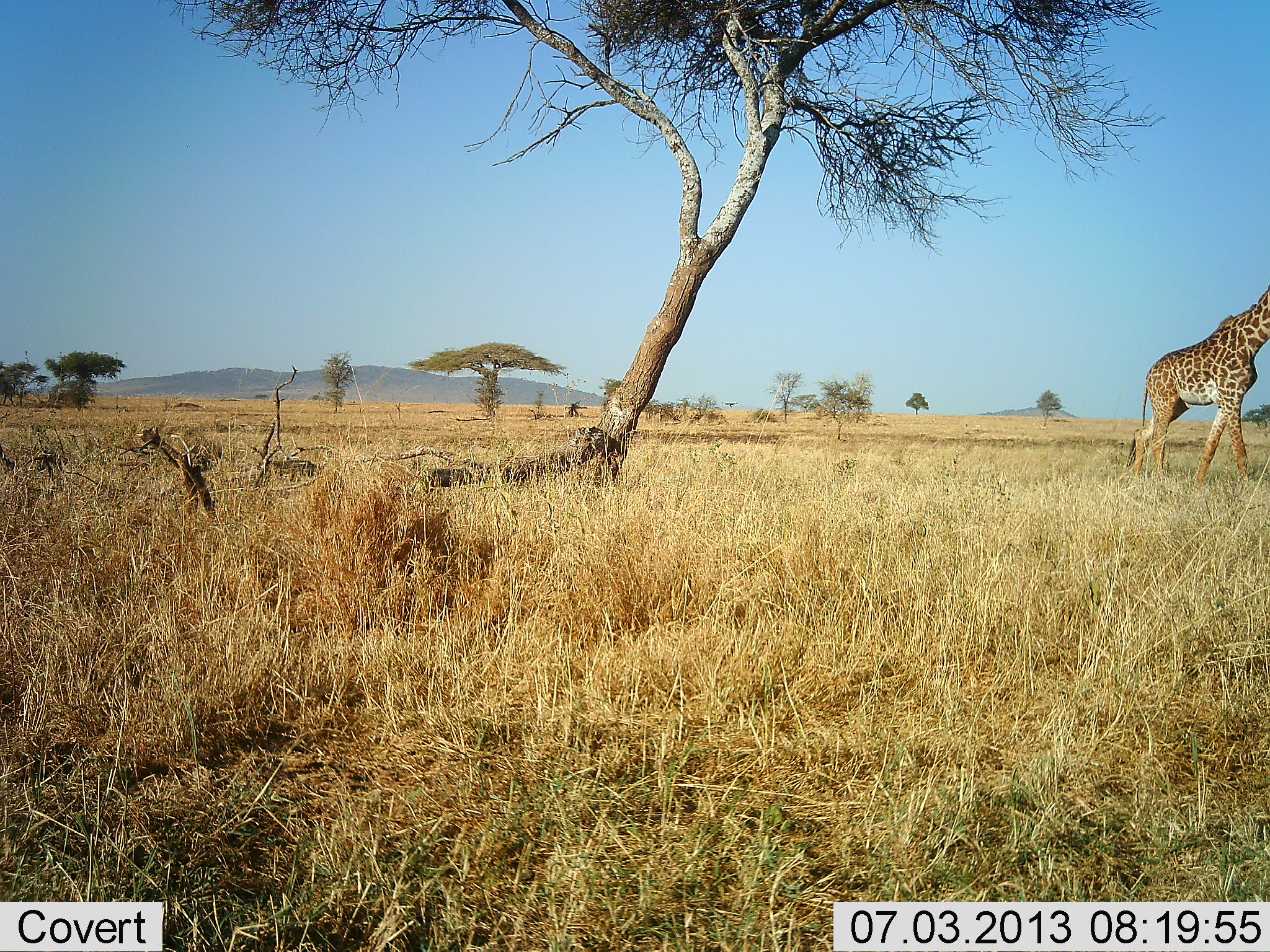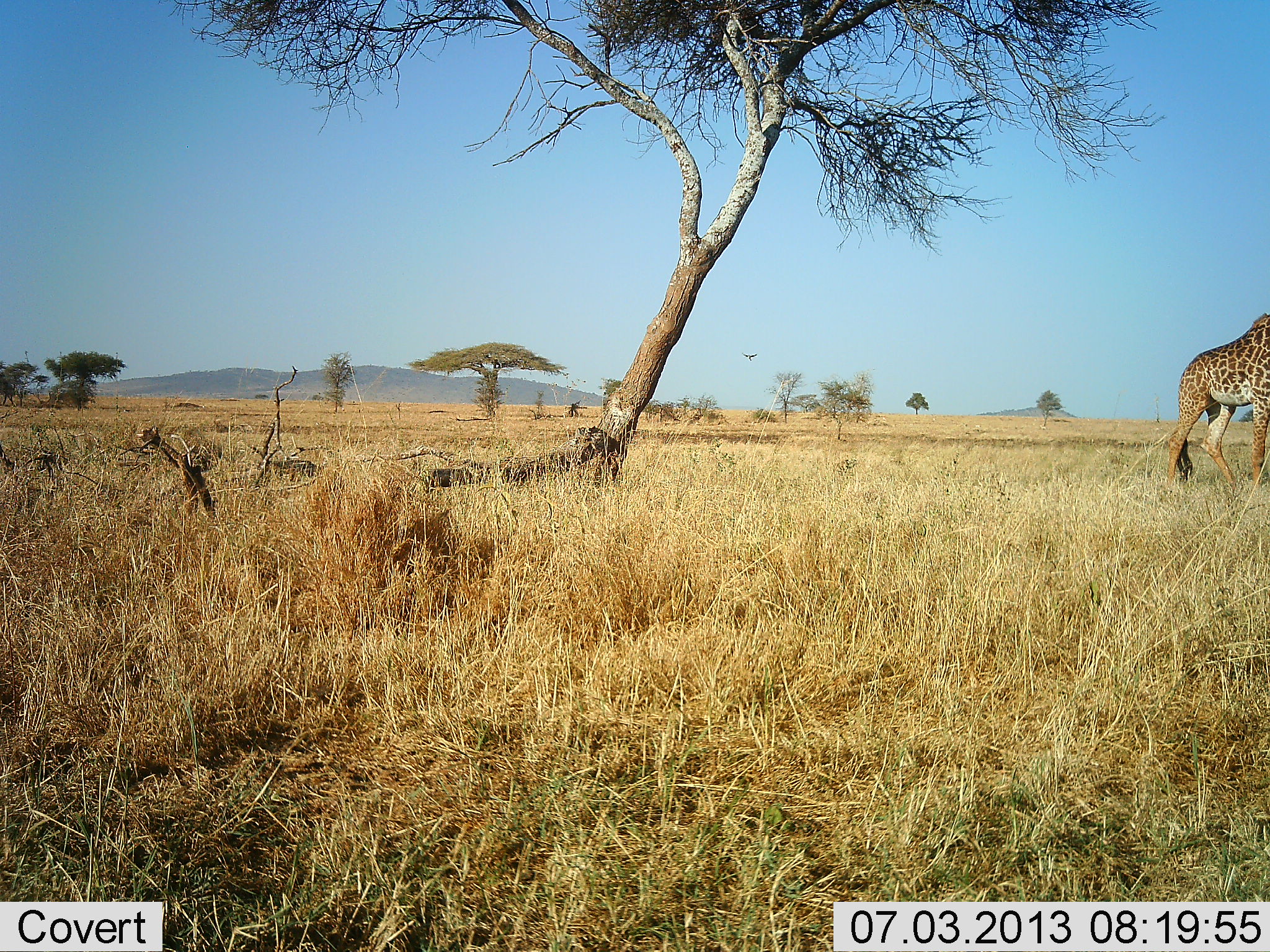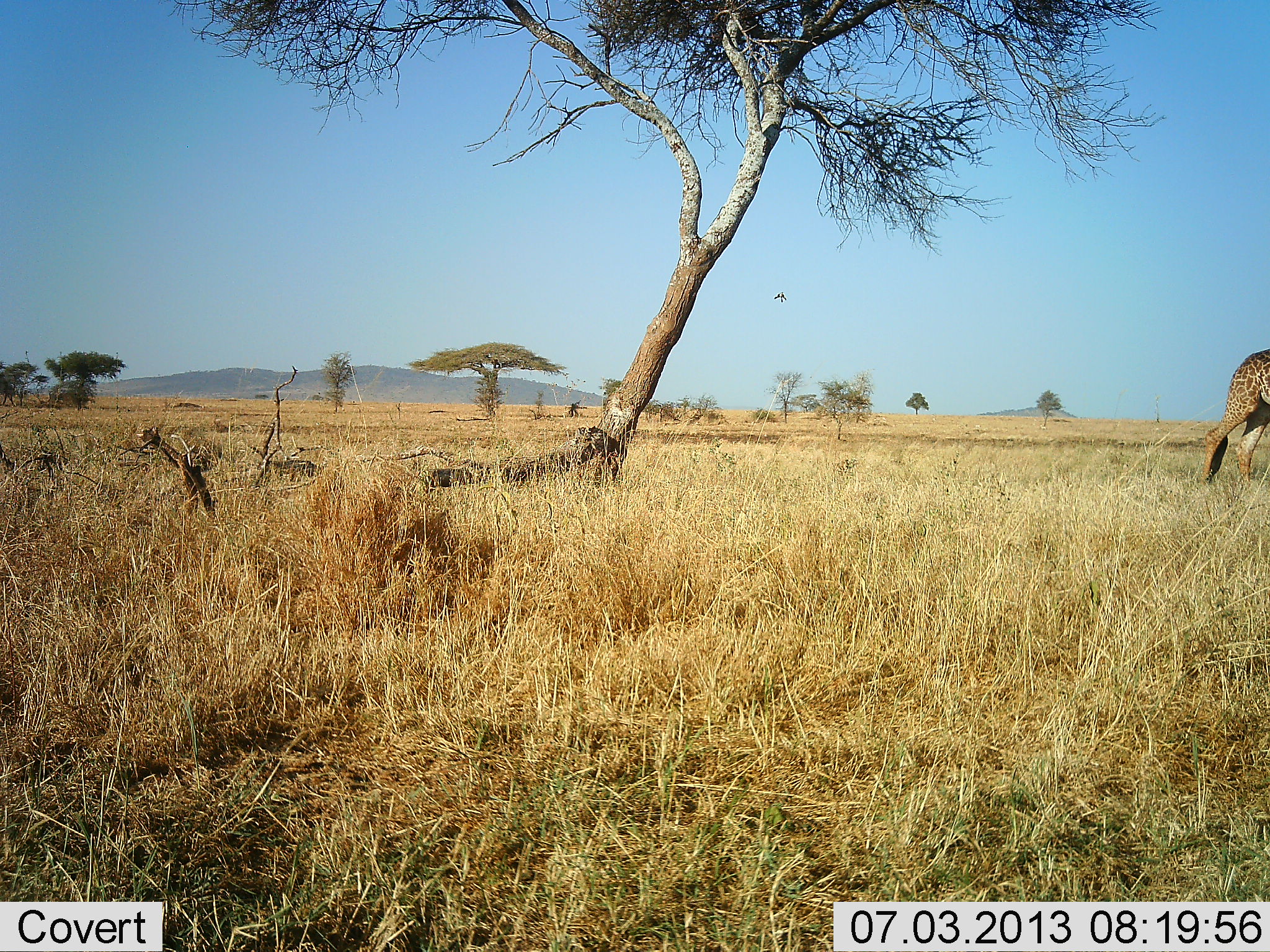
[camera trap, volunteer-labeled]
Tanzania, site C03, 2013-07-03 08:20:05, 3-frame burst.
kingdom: Animalia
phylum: Chordata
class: Mammalia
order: Artiodactyla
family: Giraffidae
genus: Giraffa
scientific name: Giraffa camelopardalis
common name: giraffe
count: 1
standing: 6%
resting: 0%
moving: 97%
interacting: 0%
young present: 0%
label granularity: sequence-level